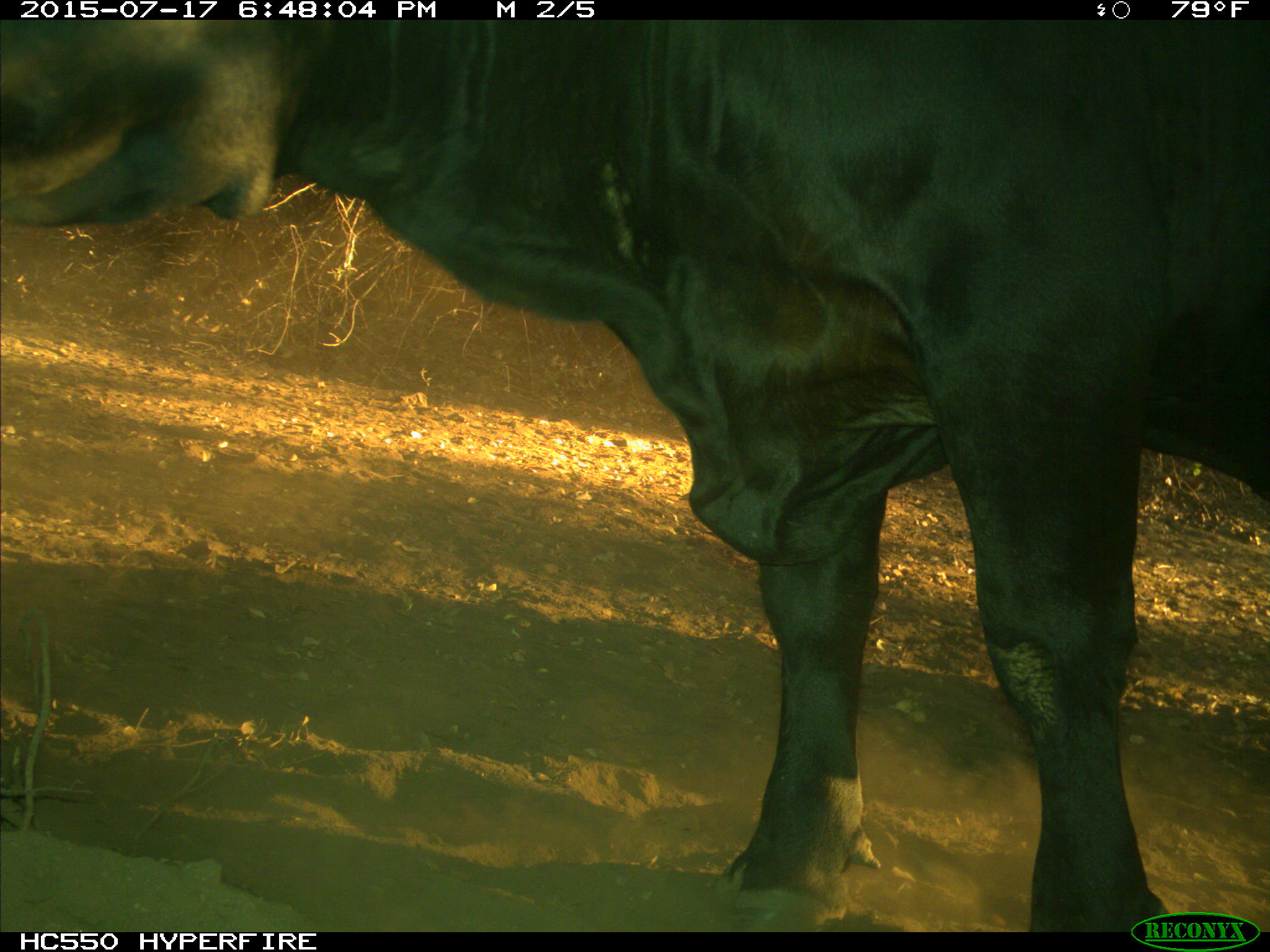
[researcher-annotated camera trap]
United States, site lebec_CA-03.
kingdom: Animalia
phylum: Chordata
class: Mammalia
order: Artiodactyla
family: Bovidae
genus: Bos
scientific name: Bos taurus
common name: domestic cow